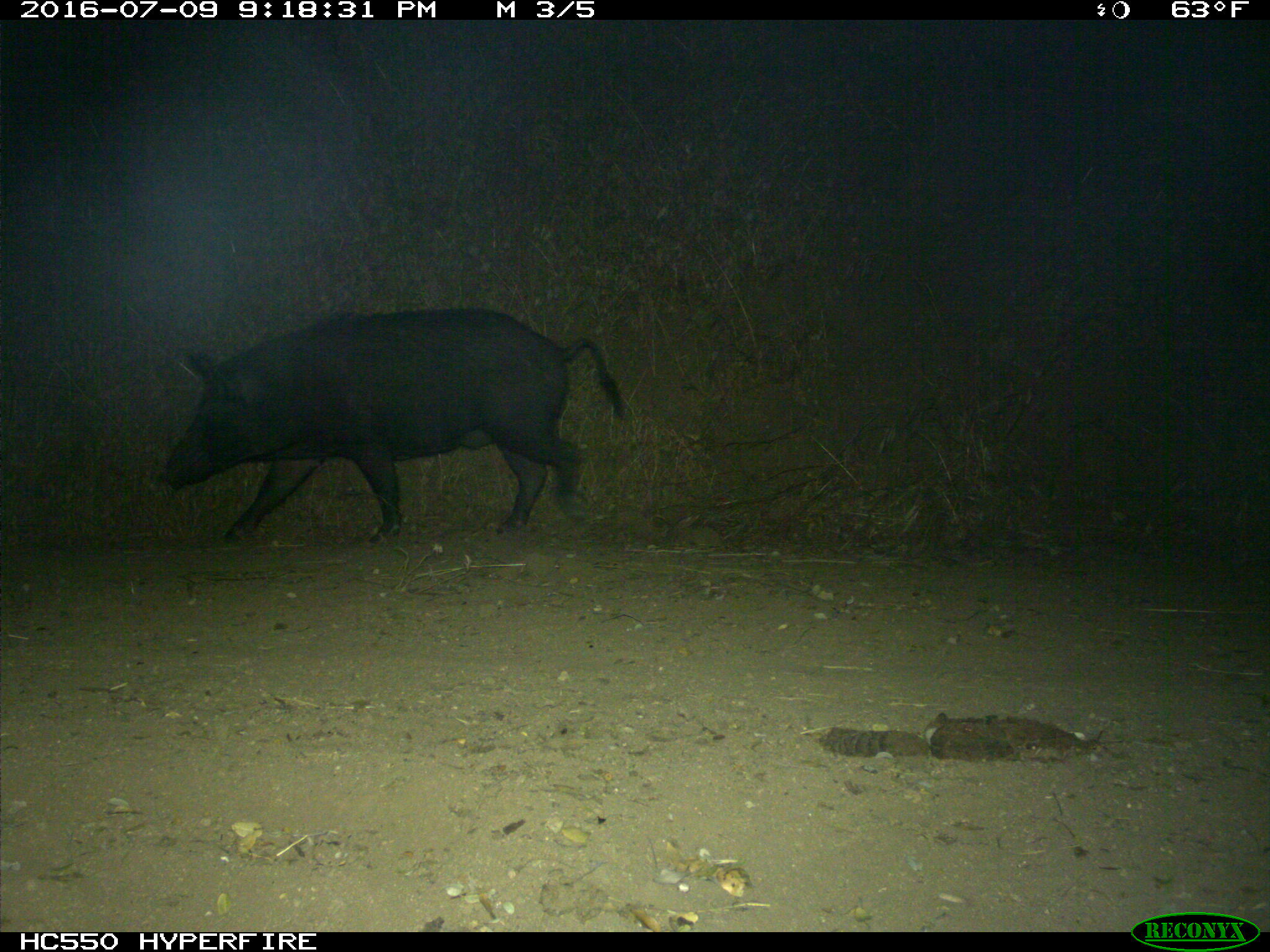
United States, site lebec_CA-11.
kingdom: Animalia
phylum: Chordata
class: Mammalia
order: Artiodactyla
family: Suidae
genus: Sus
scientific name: Sus scrofa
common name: wild boar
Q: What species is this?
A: Sus scrofa (wild boar).